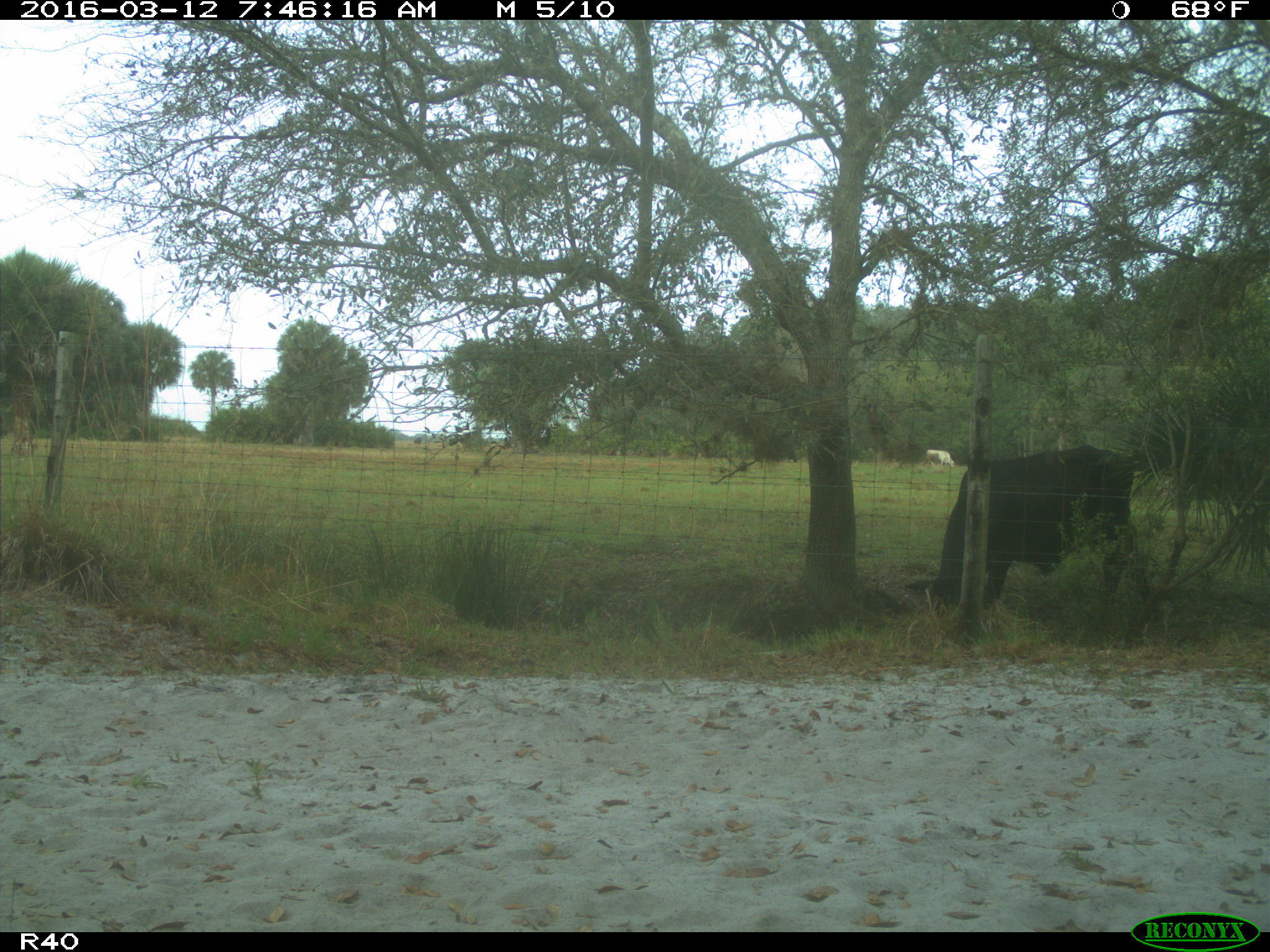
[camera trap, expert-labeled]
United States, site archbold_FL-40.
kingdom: Animalia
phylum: Chordata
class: Mammalia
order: Artiodactyla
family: Bovidae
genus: Bos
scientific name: Bos taurus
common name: domestic cow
Bos taurus (domestic cow).